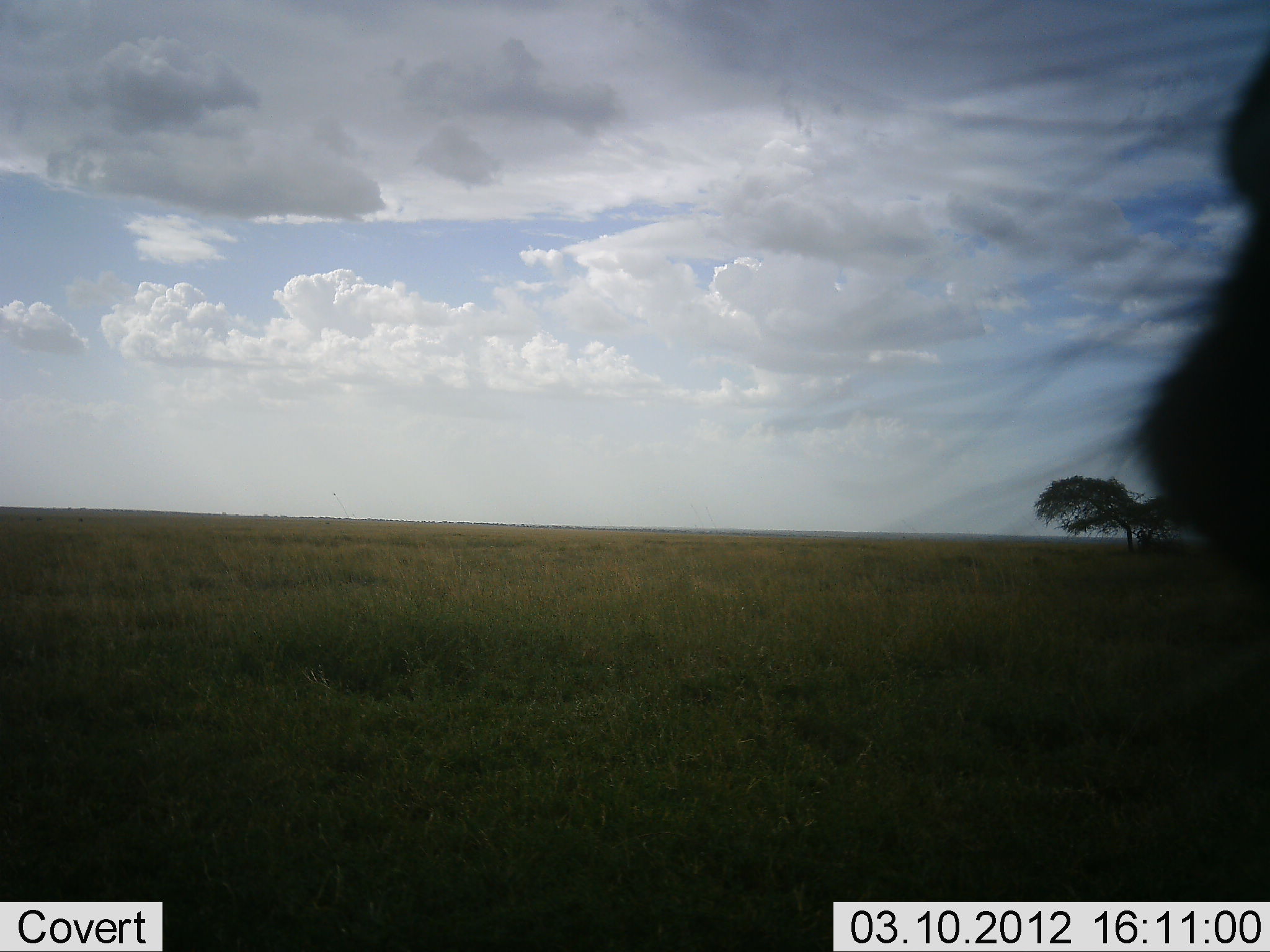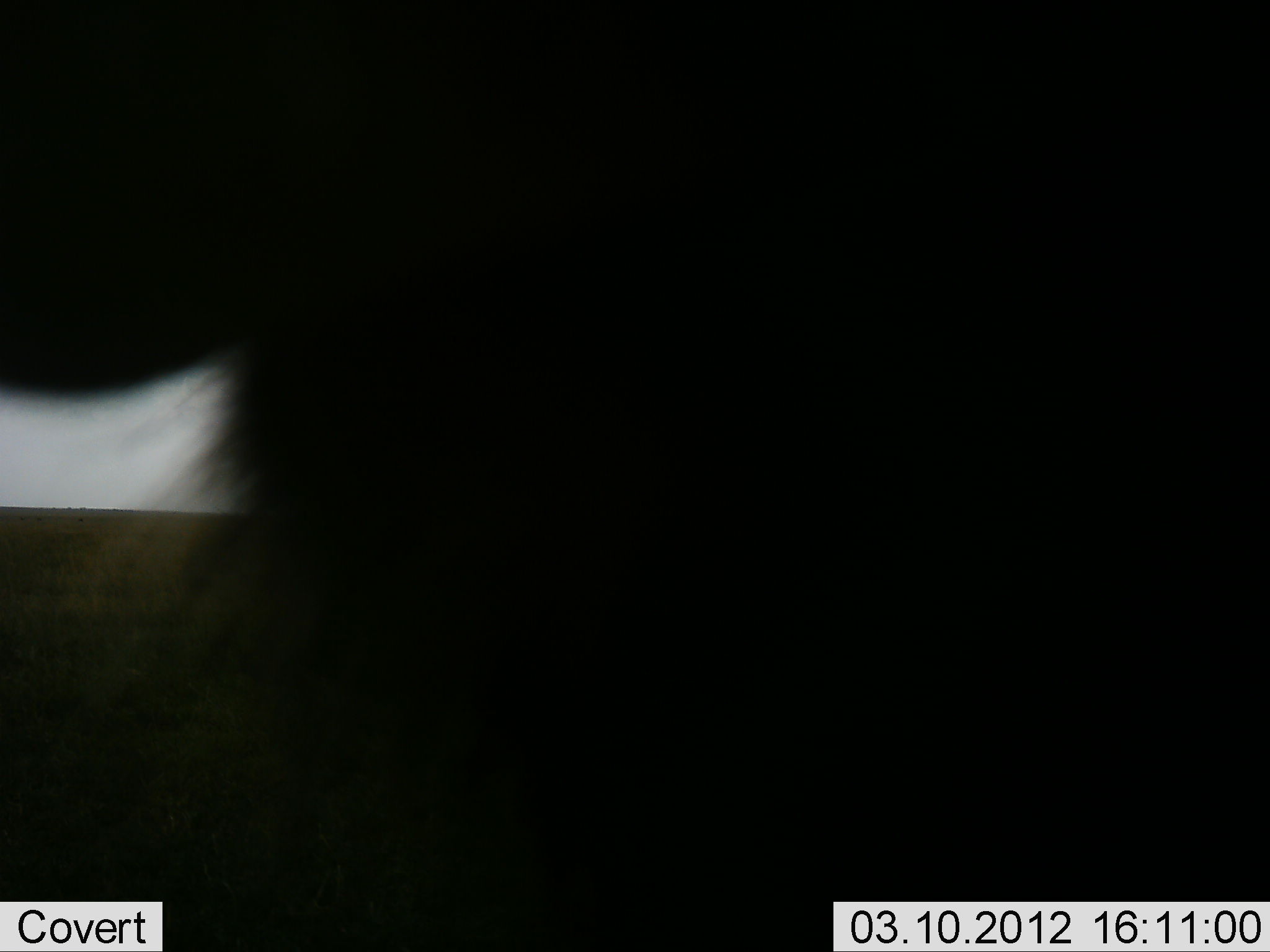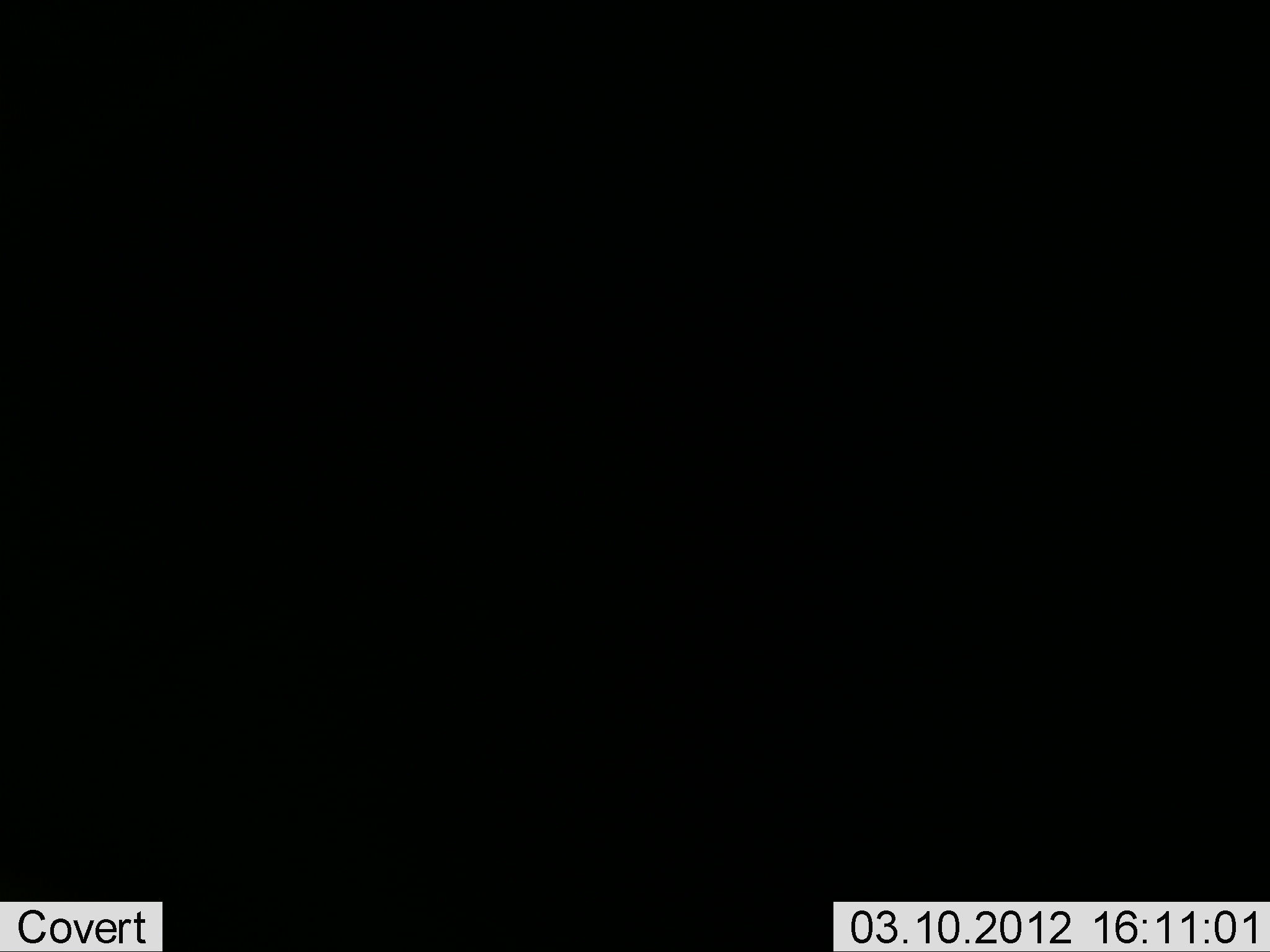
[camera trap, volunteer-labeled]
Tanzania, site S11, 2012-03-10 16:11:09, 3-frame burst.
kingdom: Animalia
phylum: Chordata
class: Mammalia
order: Artiodactyla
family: Bovidae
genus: Connochaetes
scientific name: Connochaetes taurinus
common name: blue wildebeest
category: wildebeest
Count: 1.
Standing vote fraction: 22%.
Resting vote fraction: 0%.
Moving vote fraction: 78%.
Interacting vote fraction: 0%.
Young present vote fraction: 0%.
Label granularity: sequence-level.